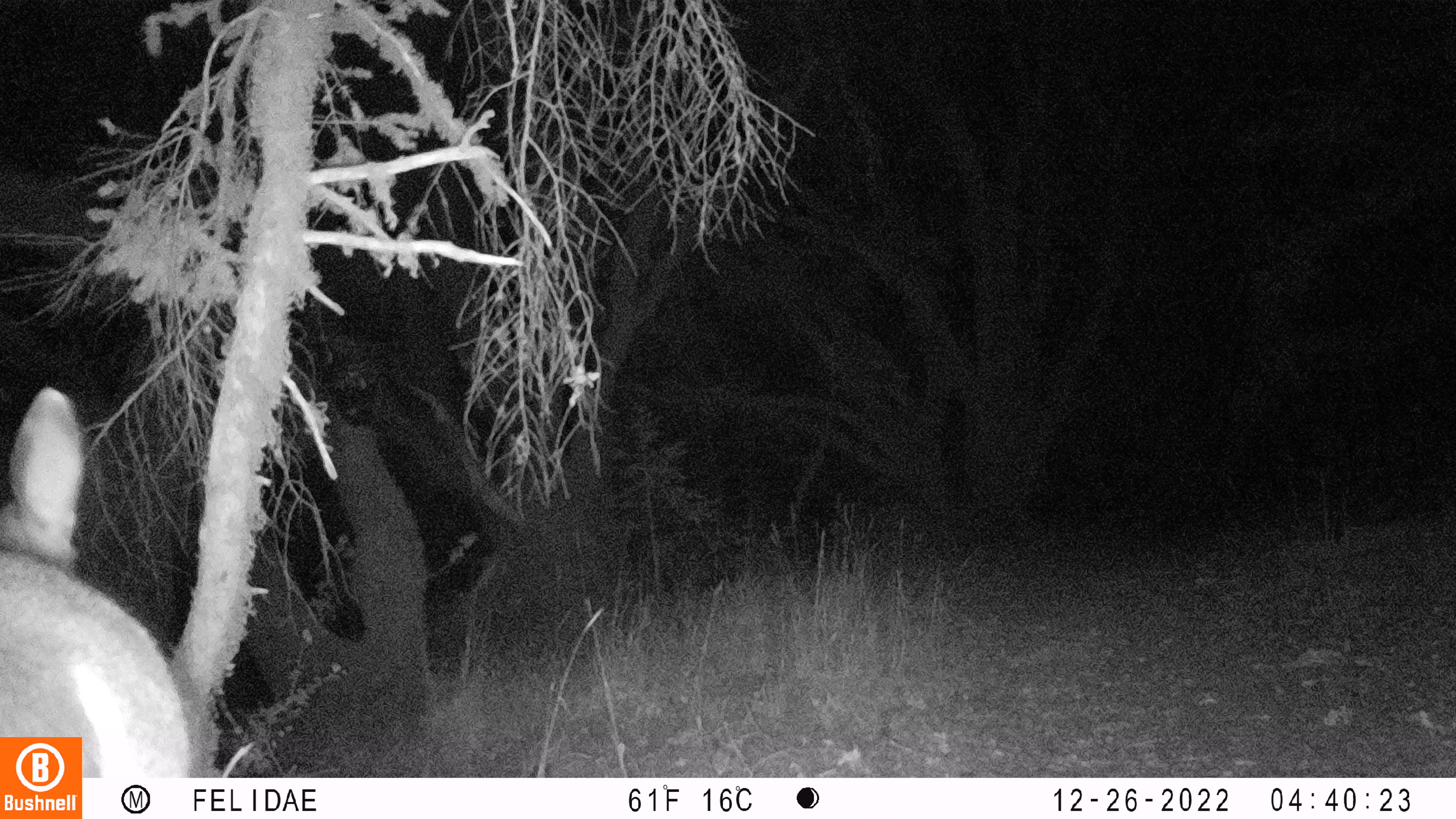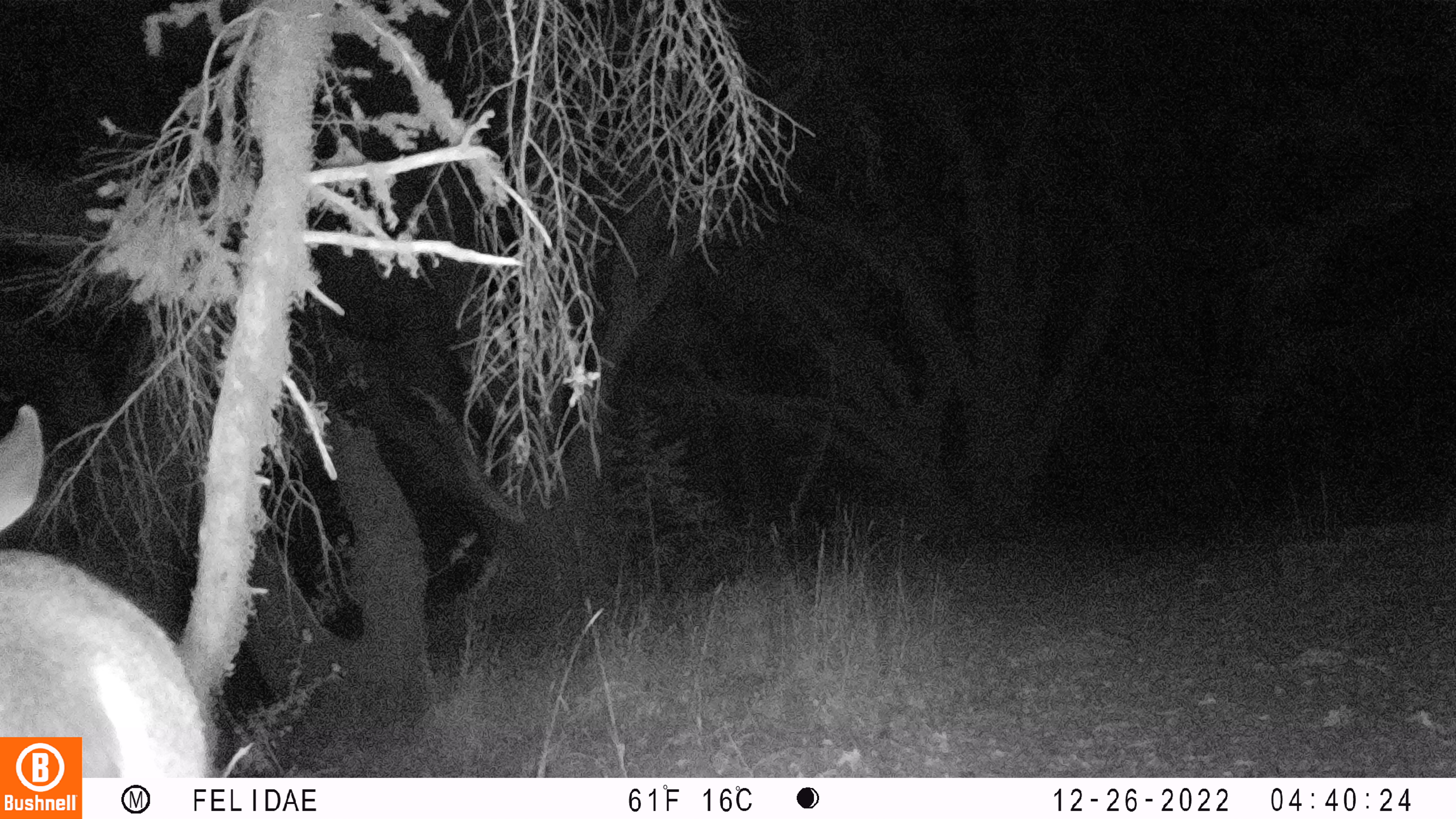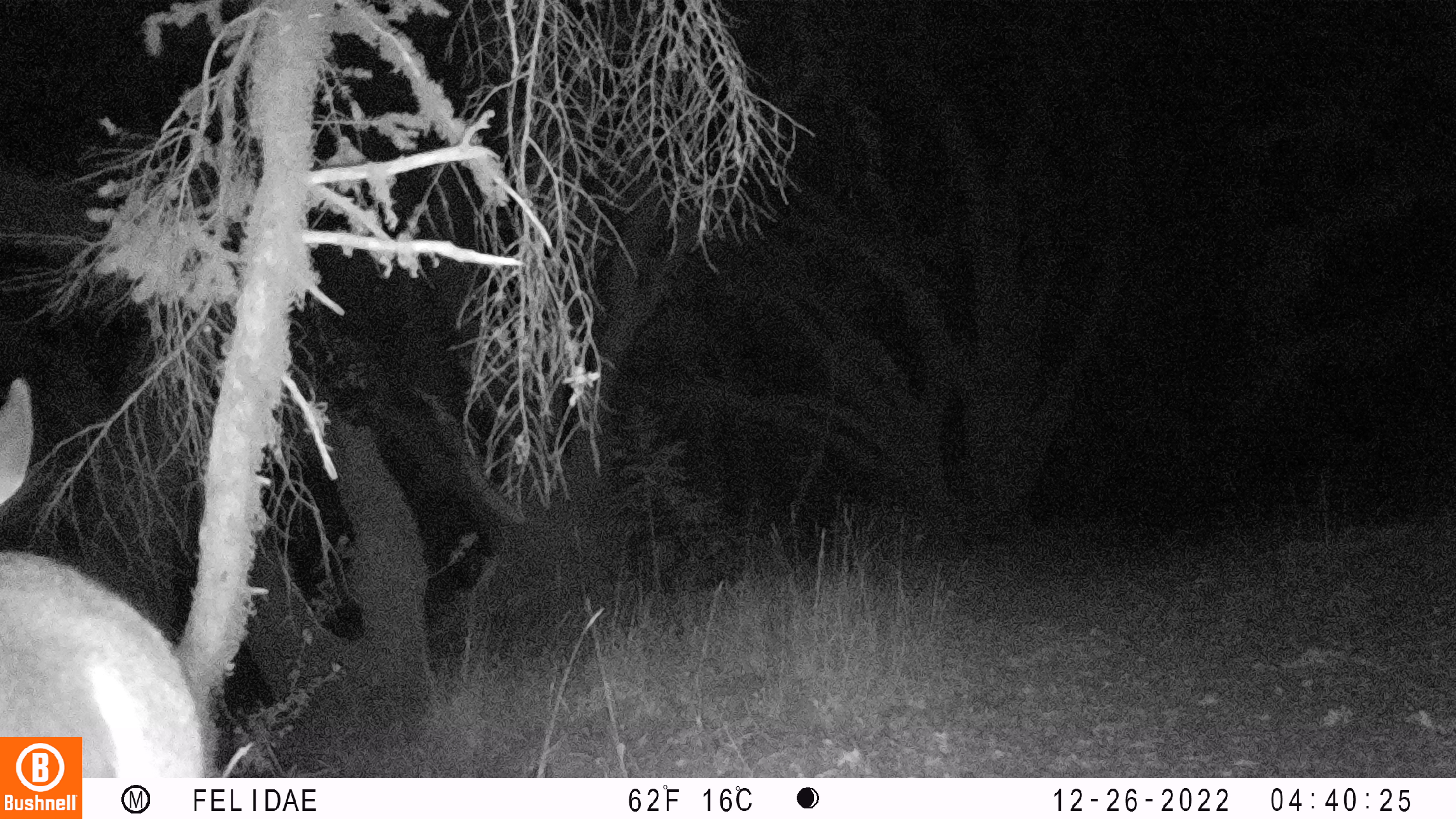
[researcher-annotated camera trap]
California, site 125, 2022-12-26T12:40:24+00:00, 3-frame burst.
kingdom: Animalia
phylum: Chordata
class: Mammalia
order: Artiodactyla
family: Cervidae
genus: Odocoileus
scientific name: Odocoileus hemionus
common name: mule deer